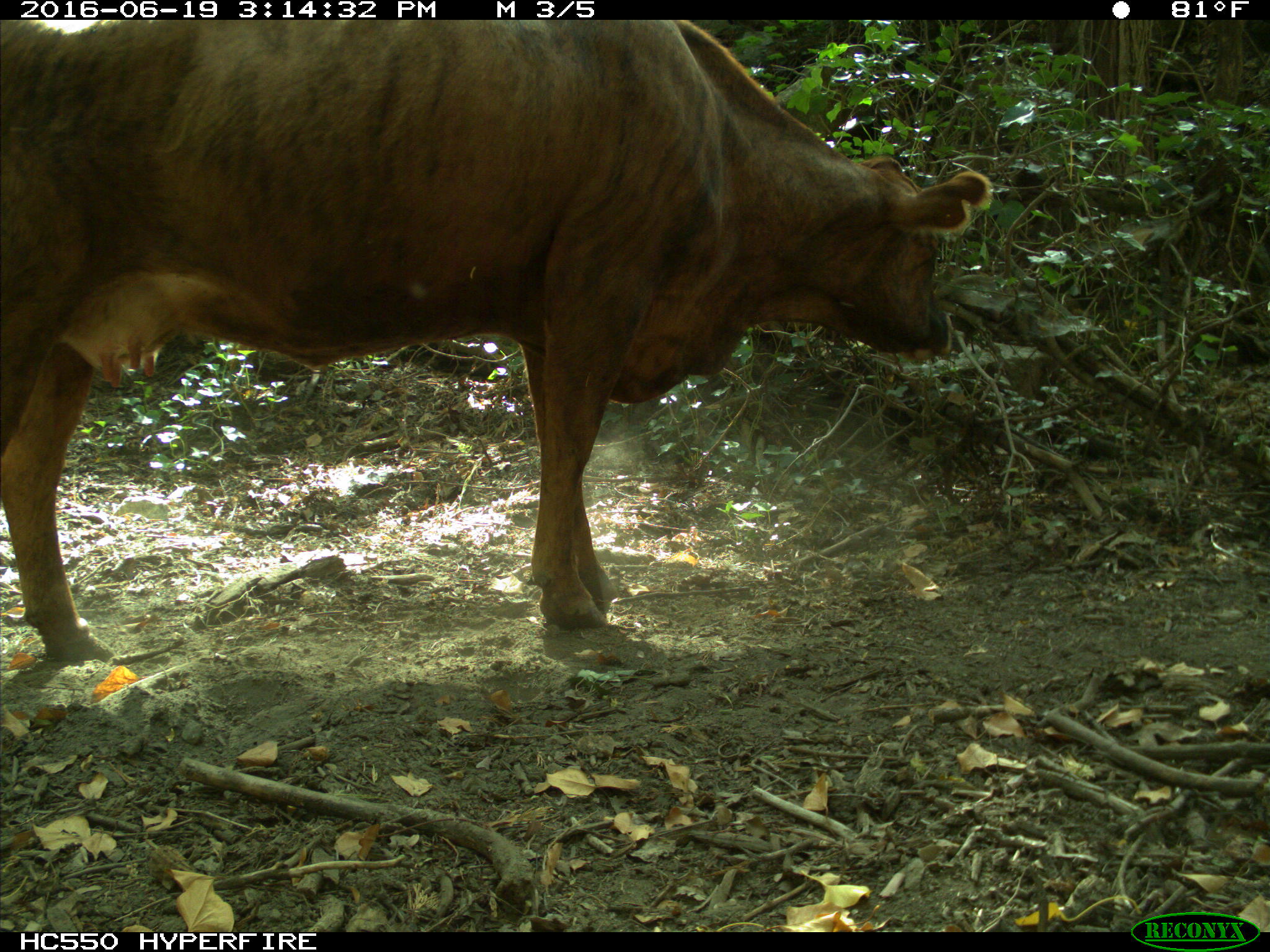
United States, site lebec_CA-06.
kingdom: Animalia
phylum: Chordata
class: Mammalia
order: Artiodactyla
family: Bovidae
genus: Bos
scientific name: Bos taurus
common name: domestic cow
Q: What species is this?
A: Bos taurus (domestic cow).